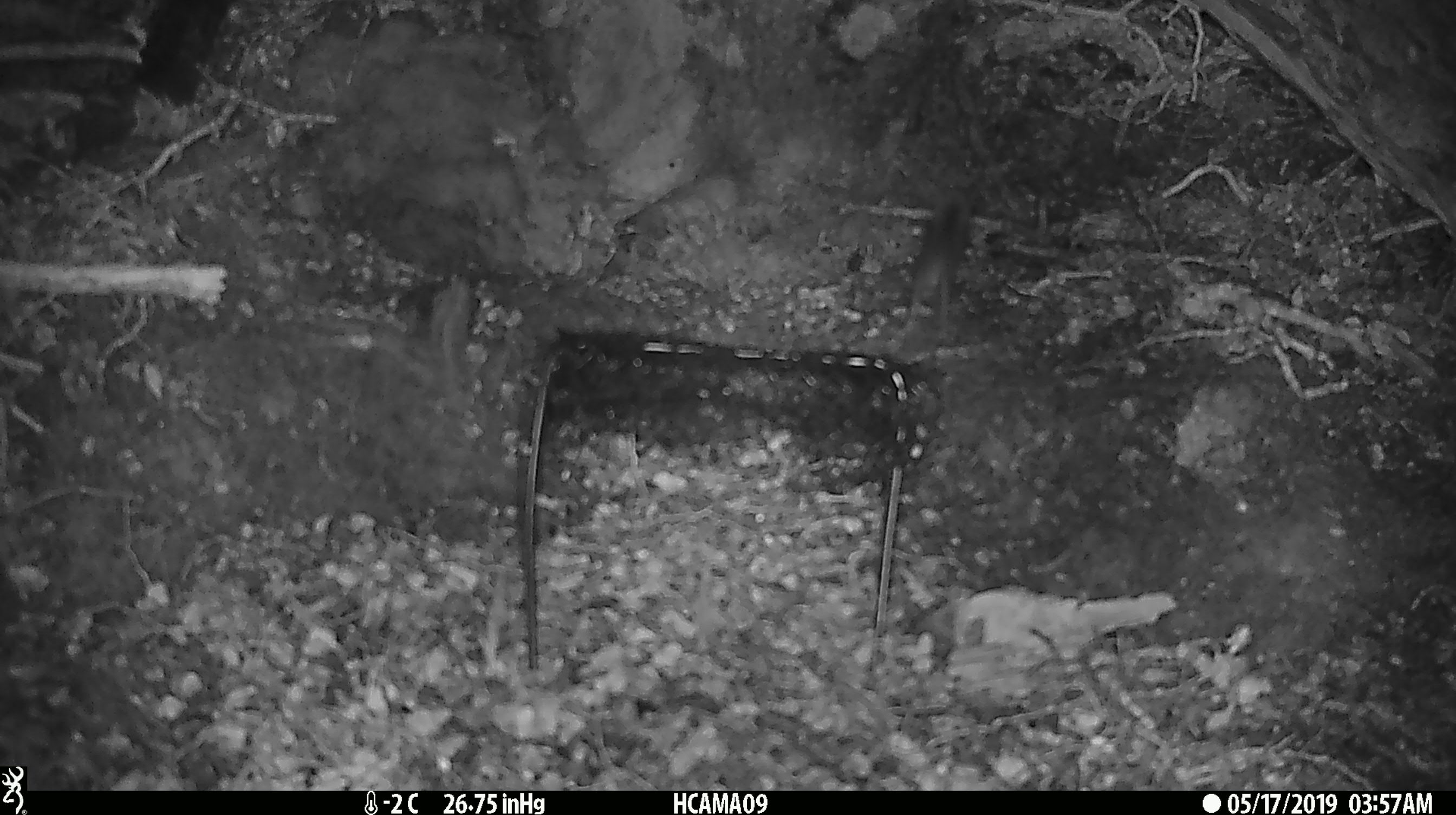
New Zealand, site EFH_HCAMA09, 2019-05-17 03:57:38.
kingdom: Animalia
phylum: Chordata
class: Mammalia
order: Rodentia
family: Muridae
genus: Rattus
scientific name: Rattus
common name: rat